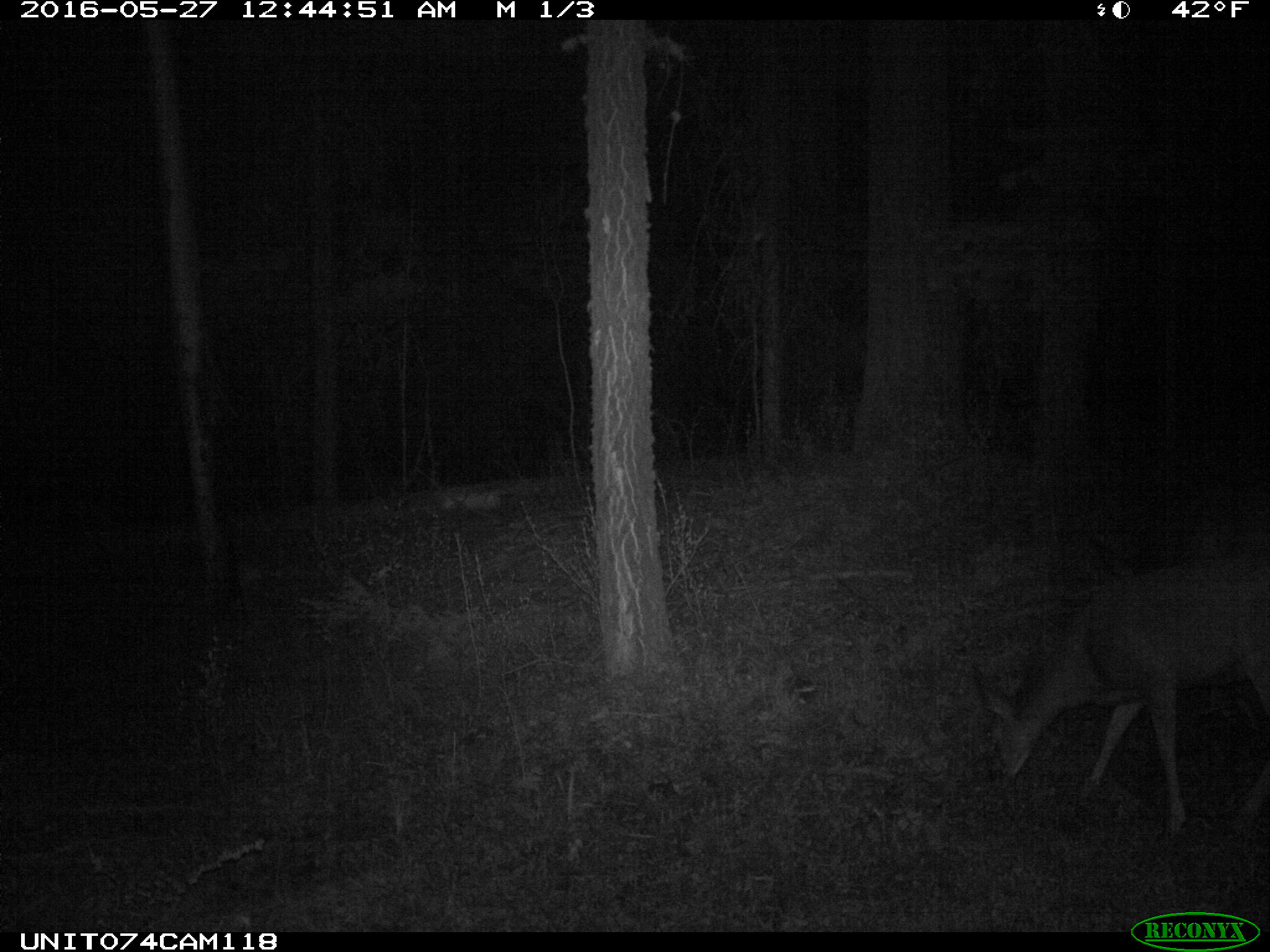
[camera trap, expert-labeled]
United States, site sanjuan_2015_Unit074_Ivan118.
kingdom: Animalia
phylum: Chordata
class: Mammalia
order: Artiodactyla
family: Cervidae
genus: Odocoileus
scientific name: Odocoileus hemionus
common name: mule deer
Odocoileus hemionus (mule deer).